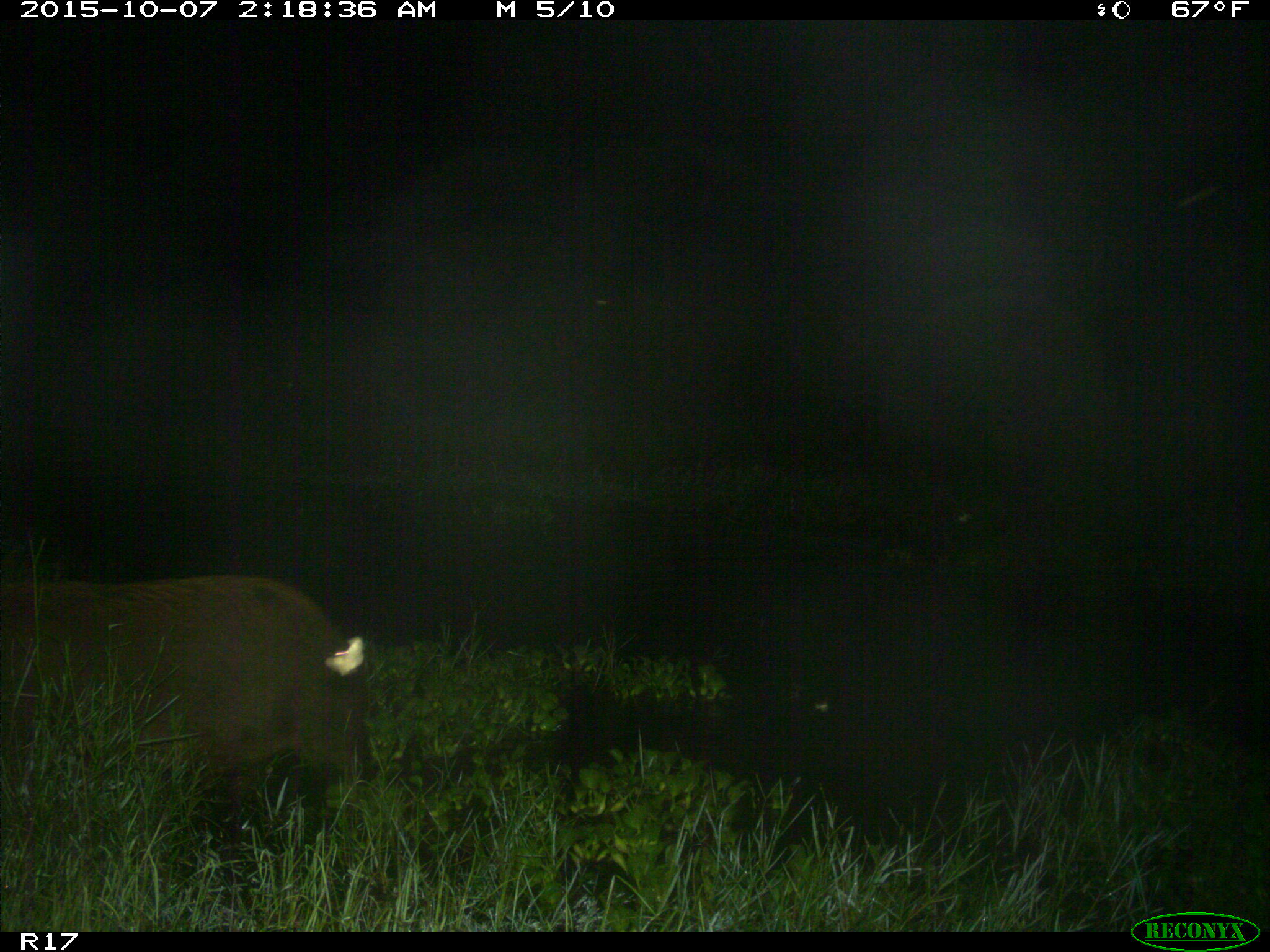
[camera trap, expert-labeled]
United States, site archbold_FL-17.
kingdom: Animalia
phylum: Chordata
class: Mammalia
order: Artiodactyla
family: Suidae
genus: Sus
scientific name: Sus scrofa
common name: wild boar